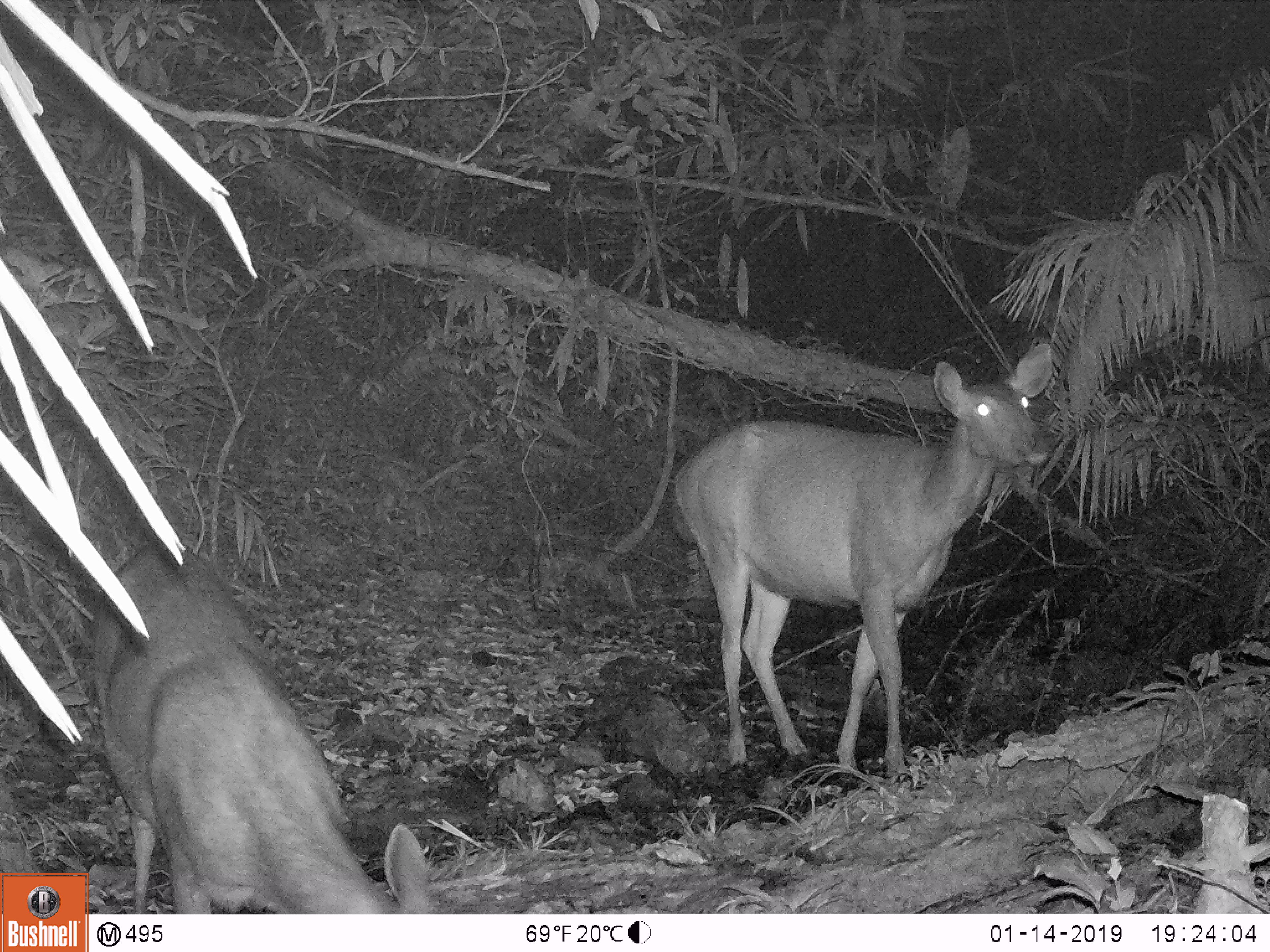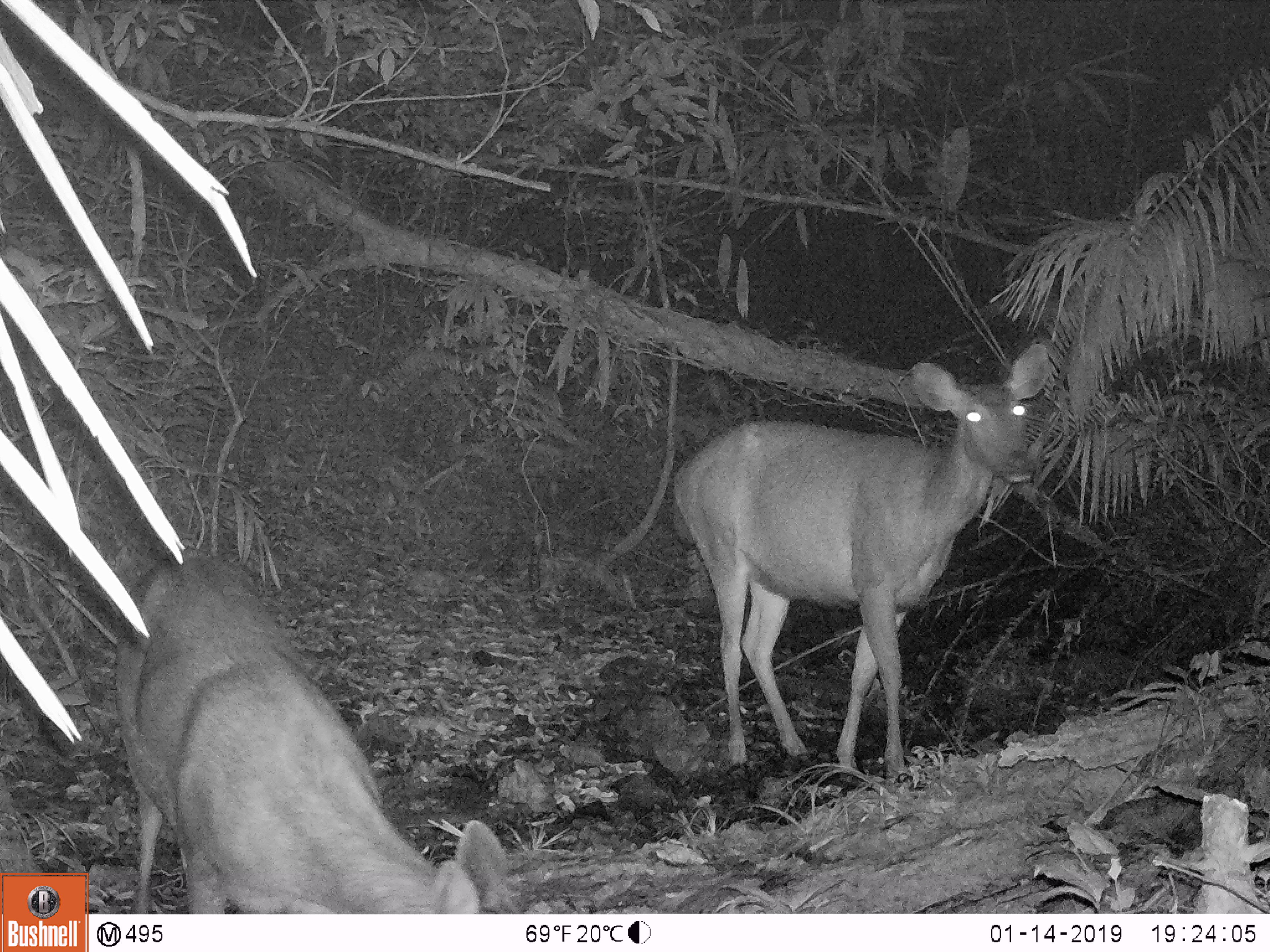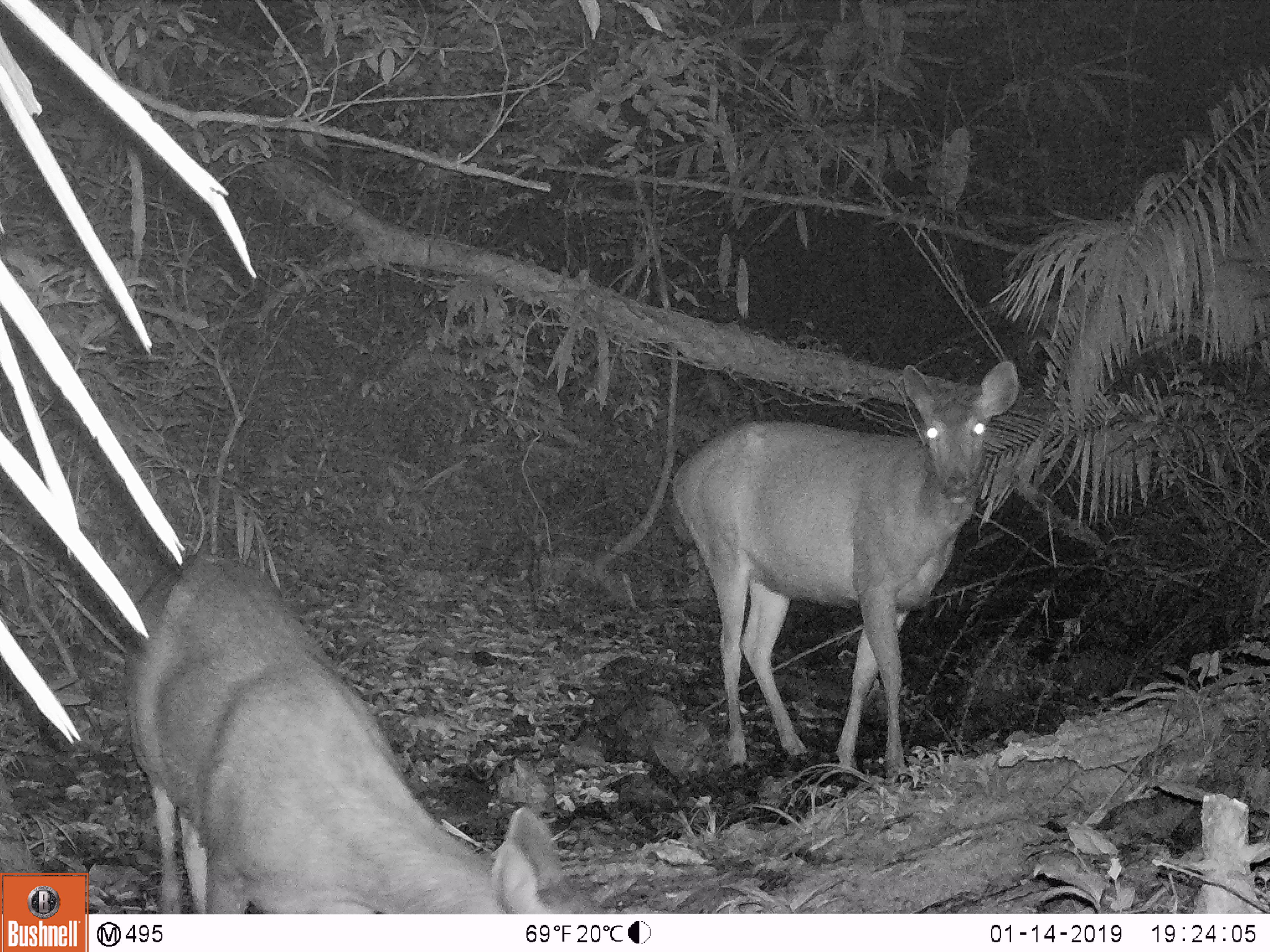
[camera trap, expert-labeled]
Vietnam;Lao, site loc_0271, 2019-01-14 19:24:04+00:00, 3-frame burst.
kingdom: Animalia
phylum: Chordata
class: Mammalia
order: Artiodactyla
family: Cervidae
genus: Rusa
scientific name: Rusa unicolor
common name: sambar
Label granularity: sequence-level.